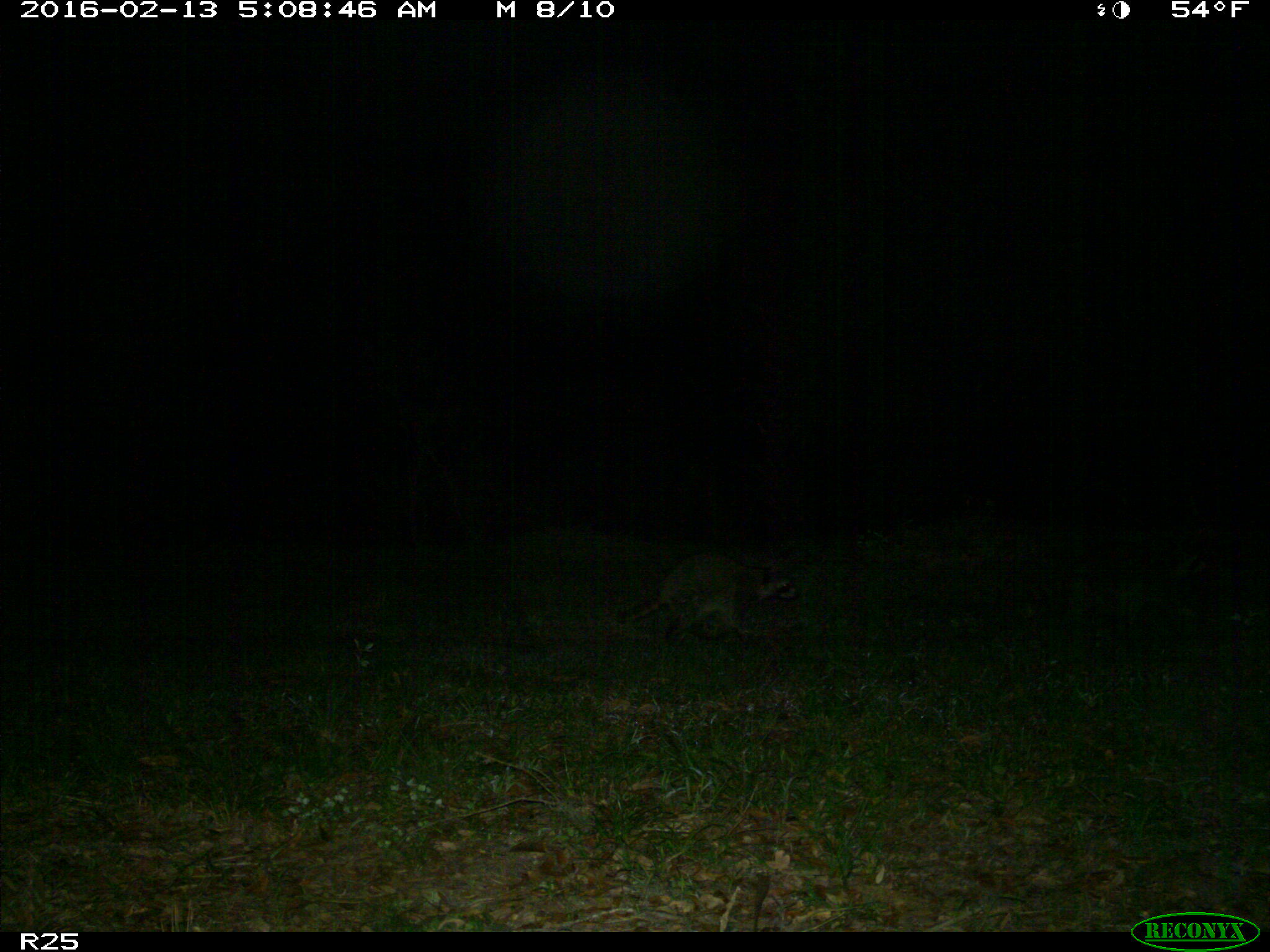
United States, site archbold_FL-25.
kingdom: Animalia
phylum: Chordata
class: Mammalia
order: Carnivora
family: Procyonidae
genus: Procyon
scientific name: Procyon lotor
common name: common raccoon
Procyon lotor (common raccoon).